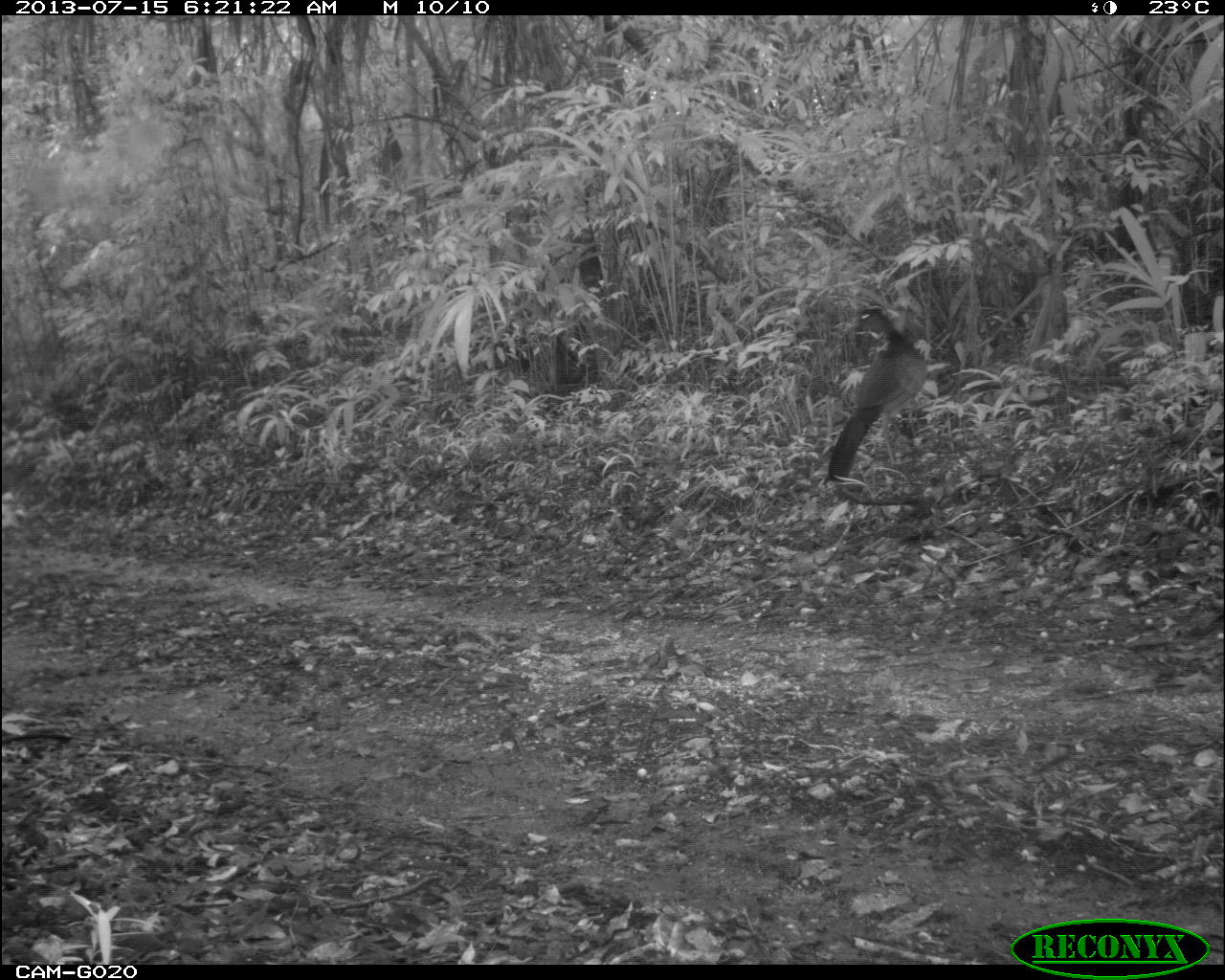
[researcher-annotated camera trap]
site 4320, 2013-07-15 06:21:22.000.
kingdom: Animalia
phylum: Chordata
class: Aves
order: Galliformes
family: Cracidae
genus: Crax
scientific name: Crax rubra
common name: great curassow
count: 1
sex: female